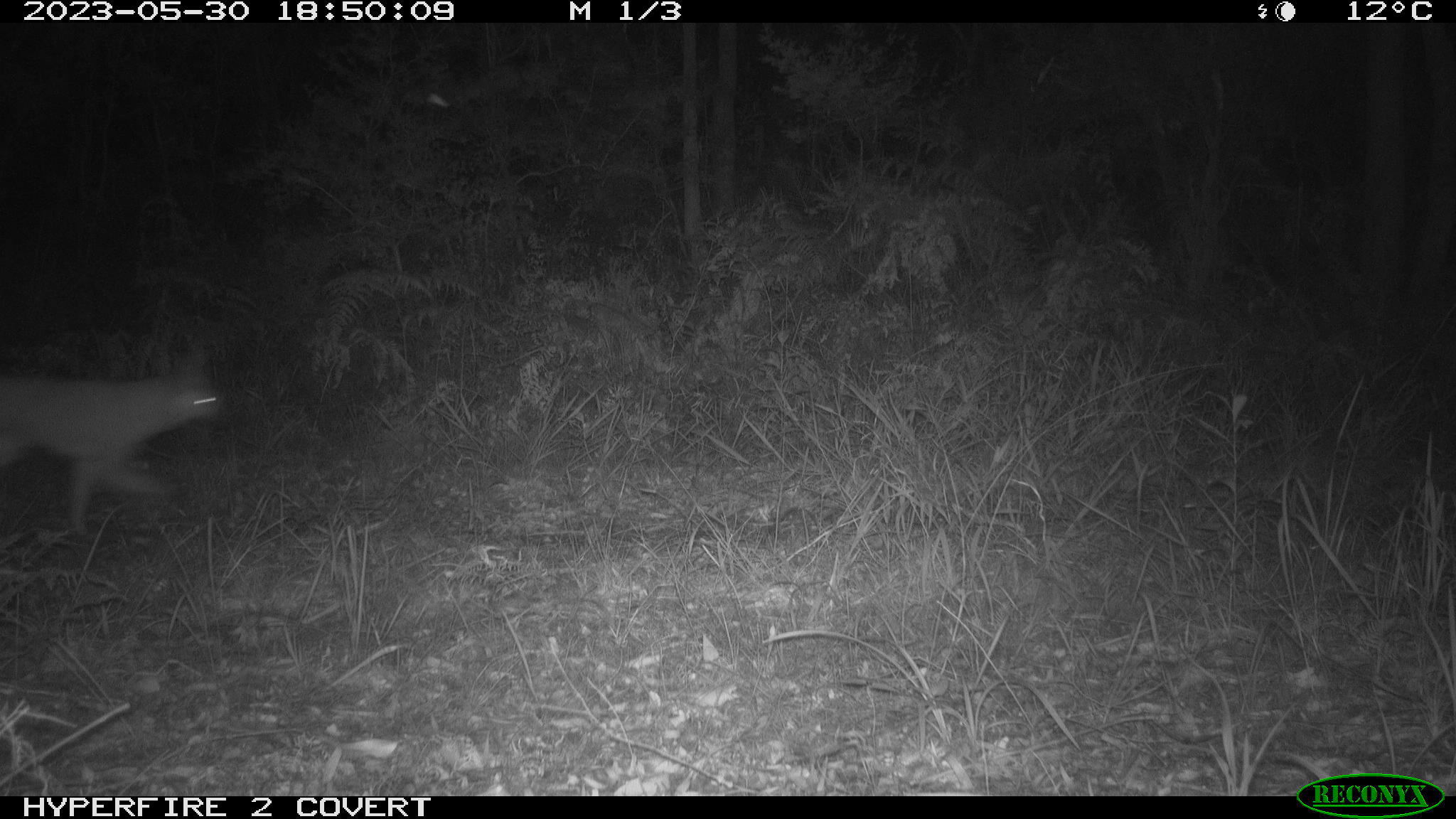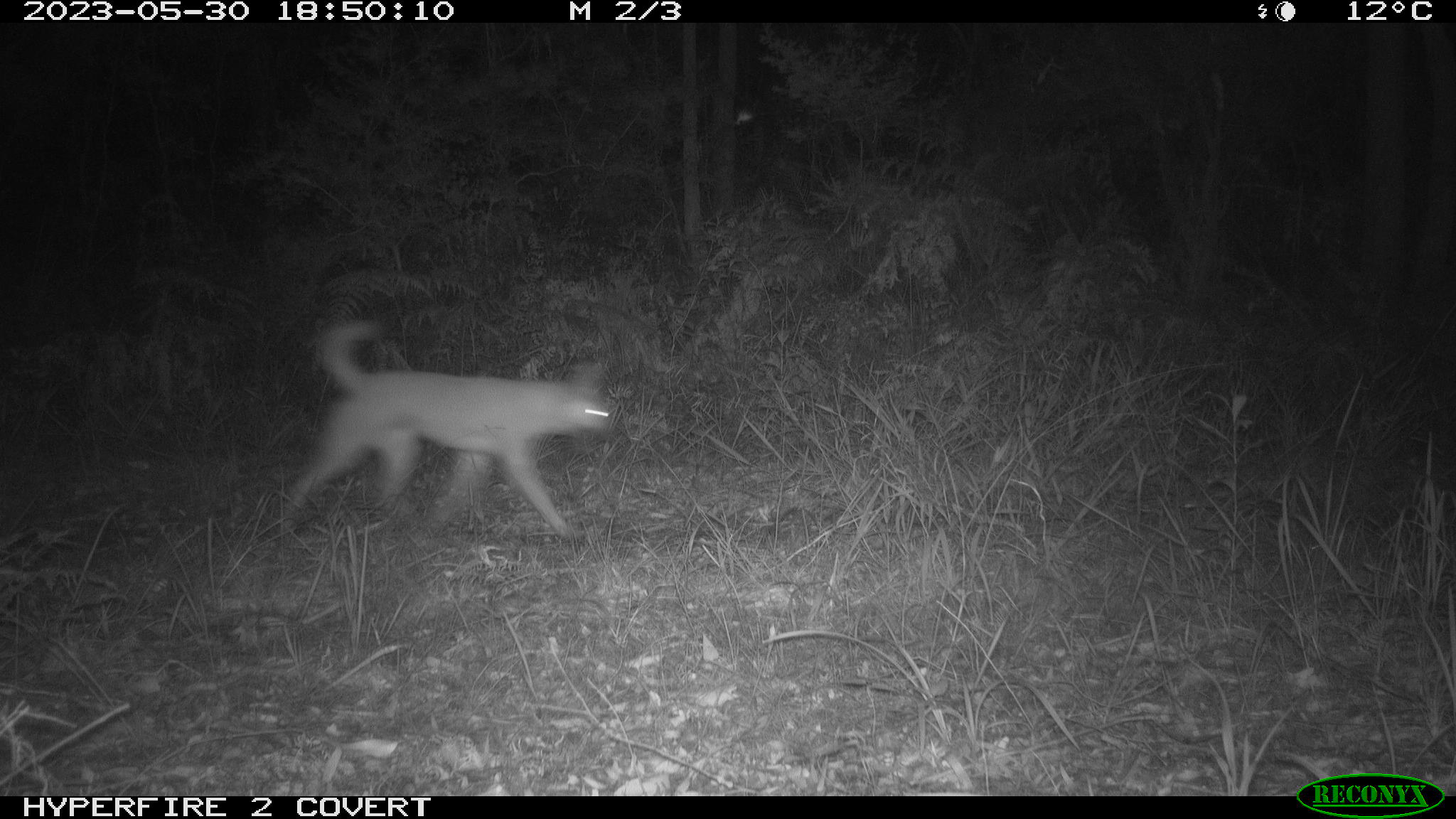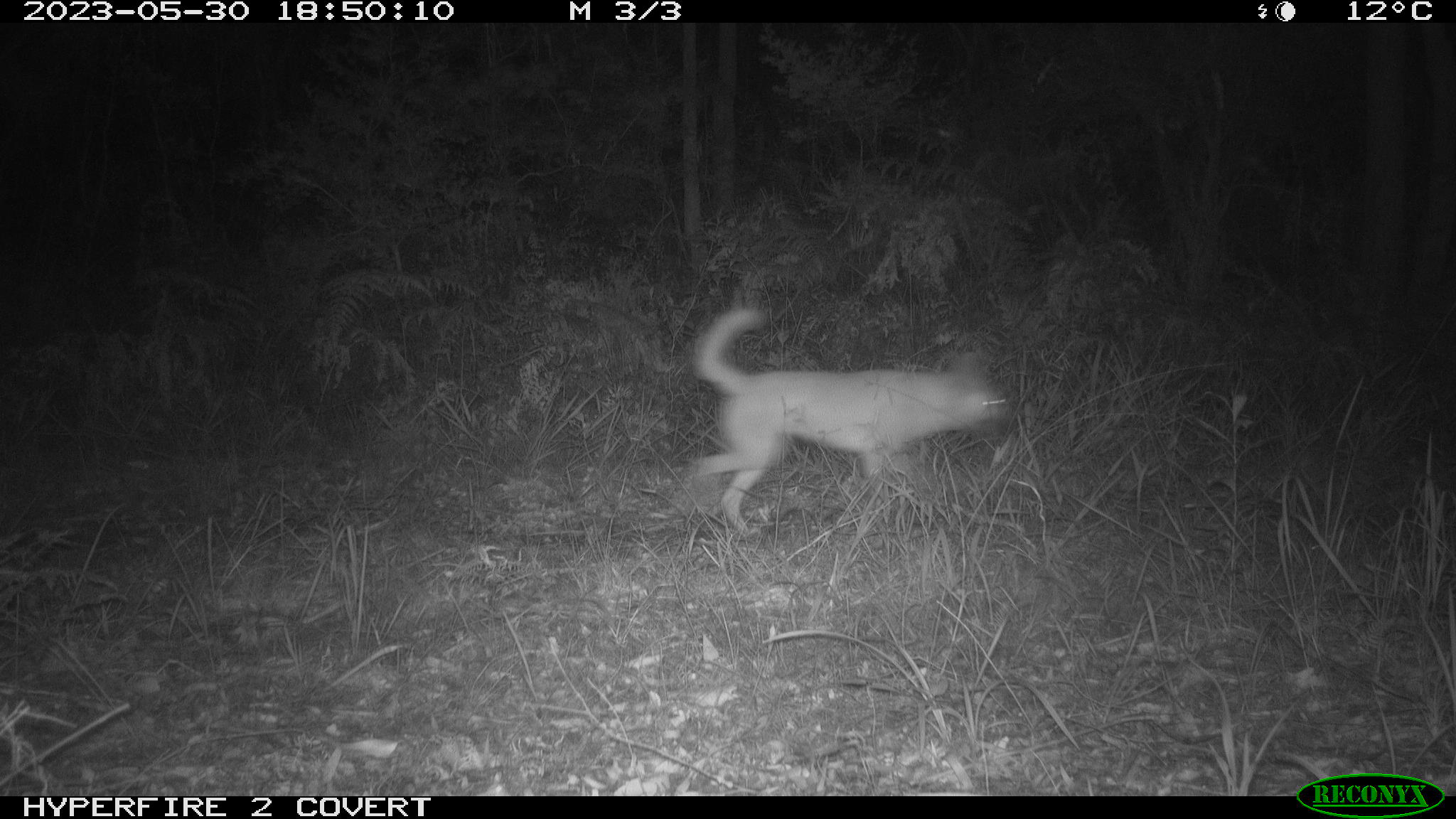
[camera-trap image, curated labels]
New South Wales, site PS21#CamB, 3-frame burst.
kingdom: Animalia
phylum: Chordata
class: Mammalia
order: Carnivora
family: Canidae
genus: Canis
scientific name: Canis familiaris dingo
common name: dingo